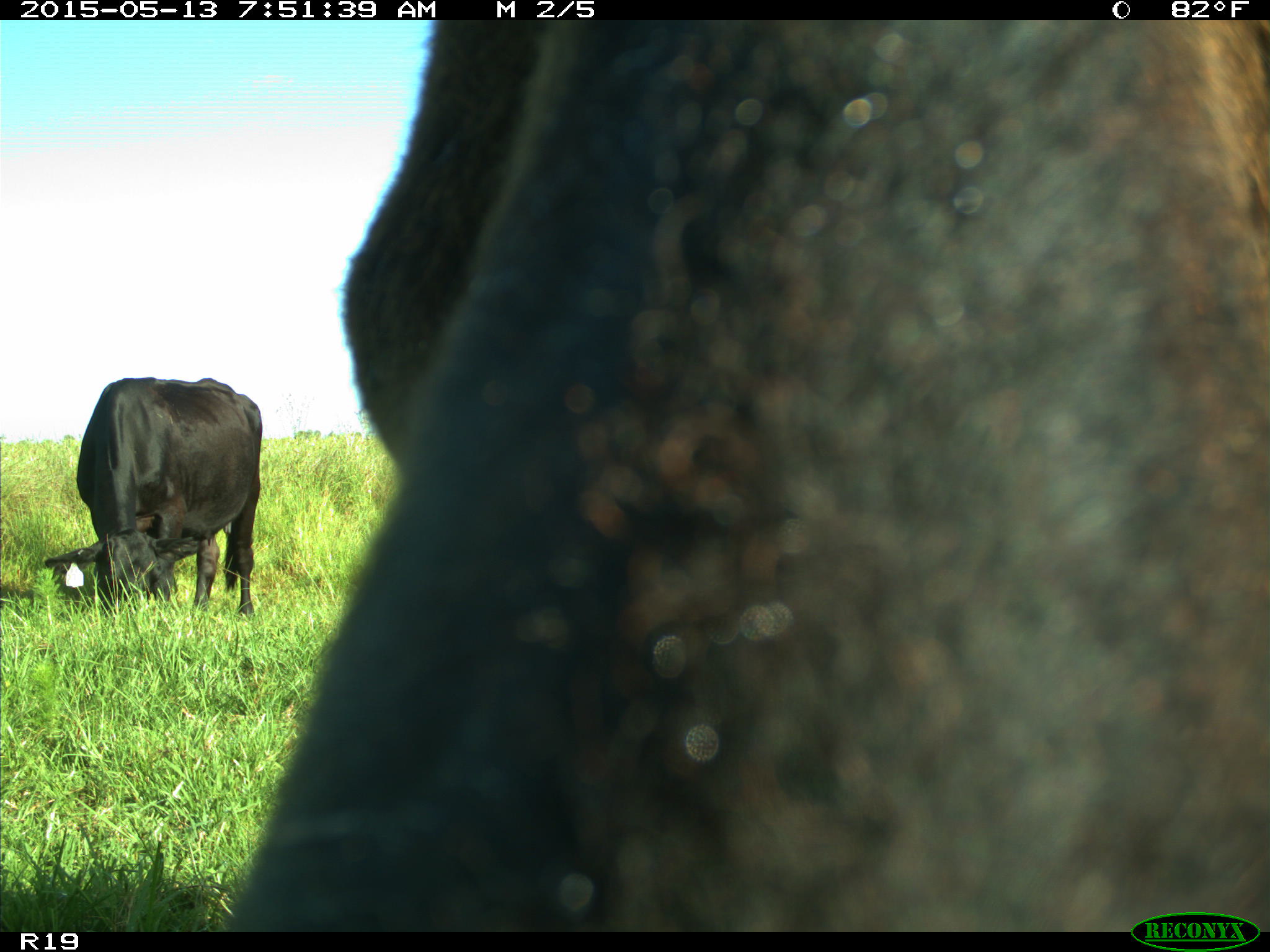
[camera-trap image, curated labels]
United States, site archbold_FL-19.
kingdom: Animalia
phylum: Chordata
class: Mammalia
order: Artiodactyla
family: Bovidae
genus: Bos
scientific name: Bos taurus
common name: domestic cow